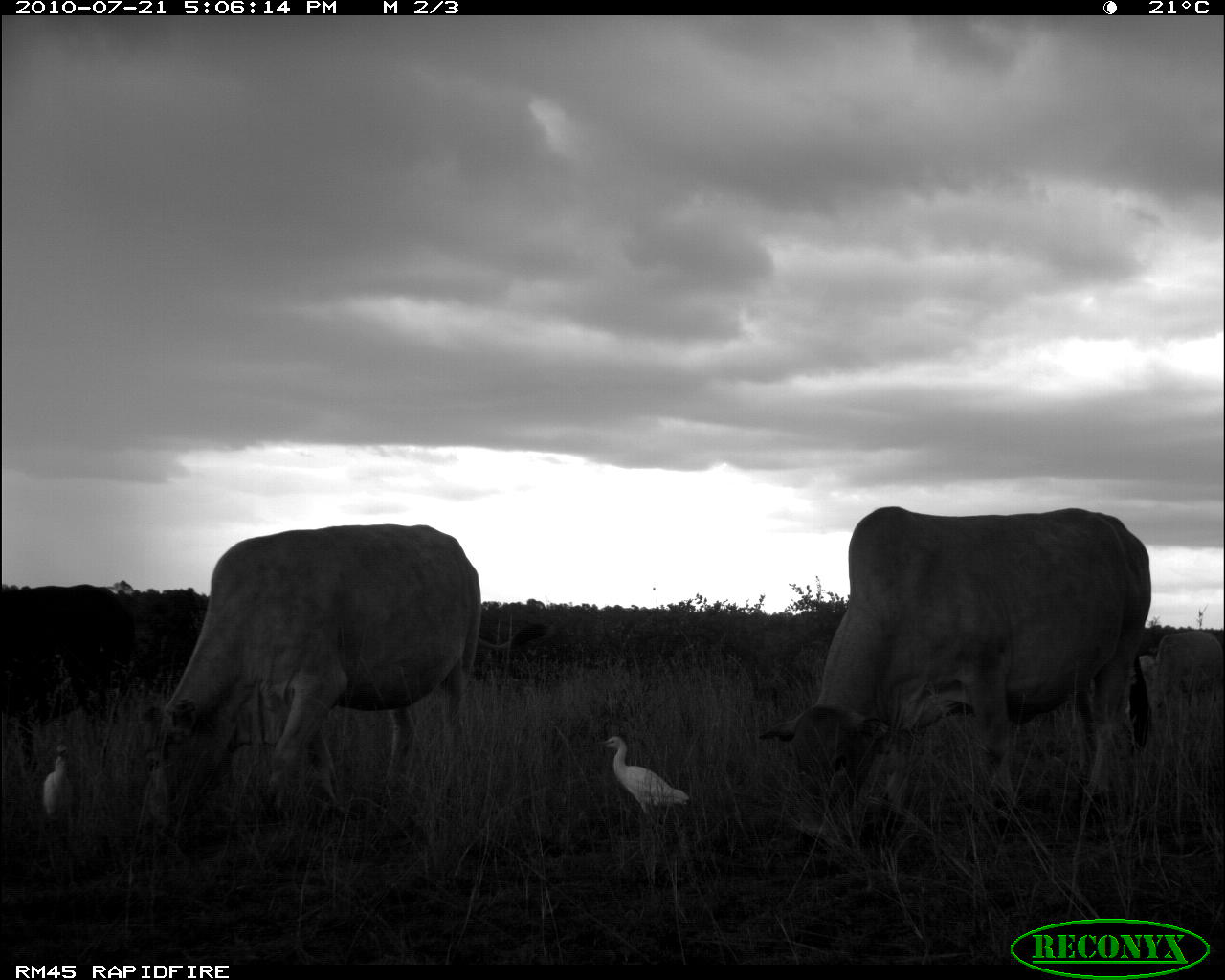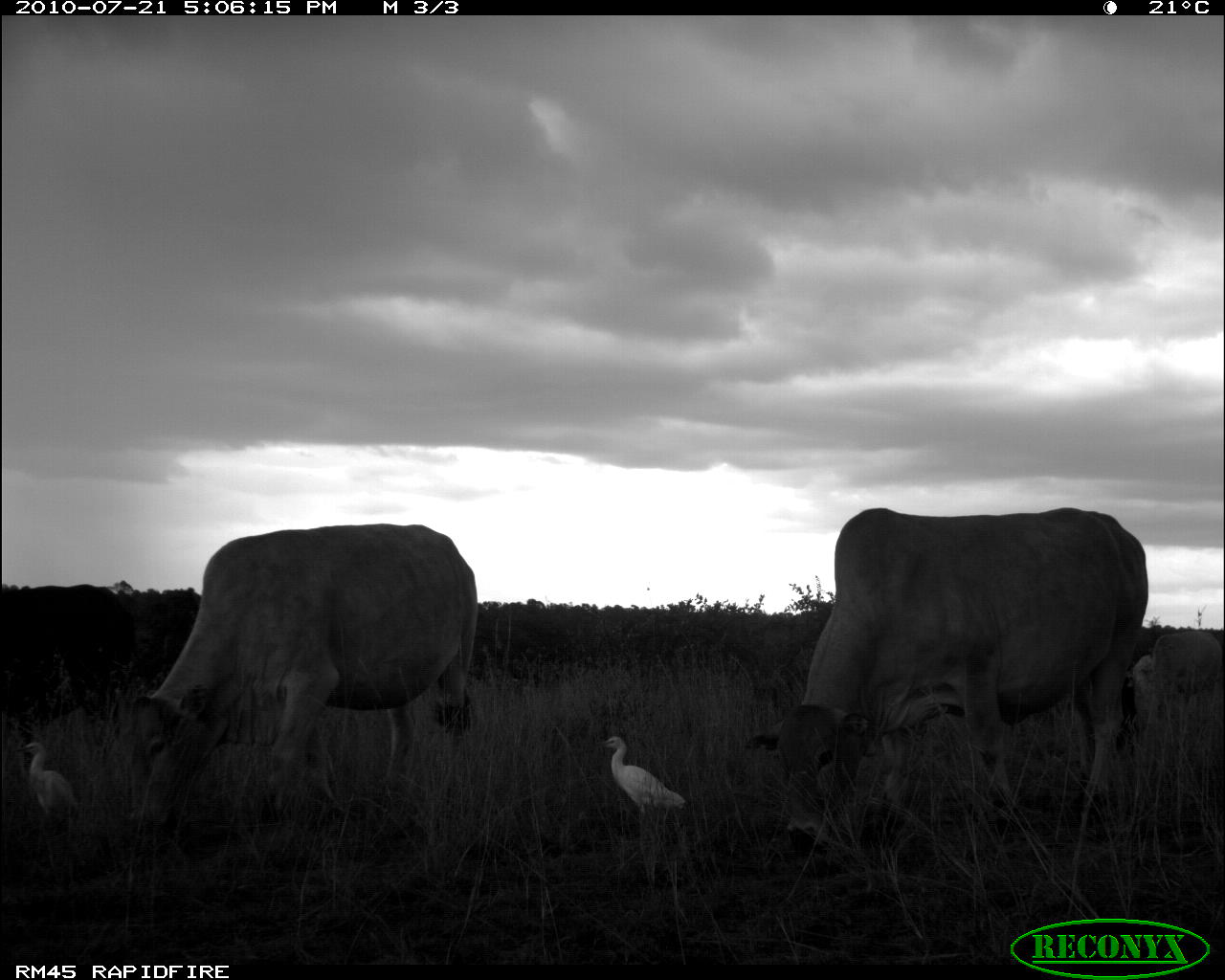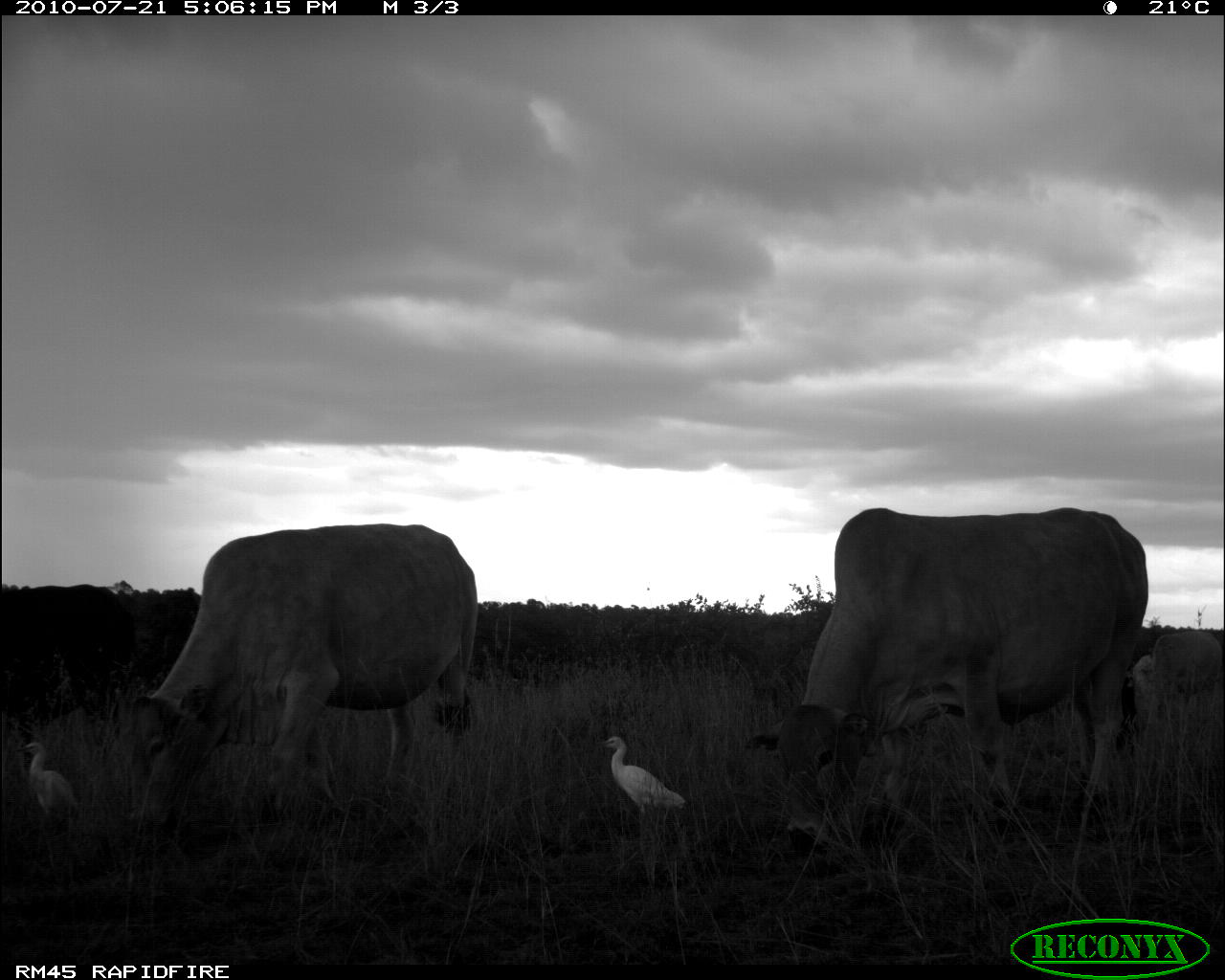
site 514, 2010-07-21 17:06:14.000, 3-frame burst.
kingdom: Animalia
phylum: Chordata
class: Mammalia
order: Artiodactyla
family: Bovidae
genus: Bos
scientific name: Bos taurus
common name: domestic cattle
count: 4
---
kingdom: Animalia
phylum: Chordata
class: Aves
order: Pelecaniformes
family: Ardeidae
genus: Bubulcus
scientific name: Bubulcus ibis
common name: cattle egret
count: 2